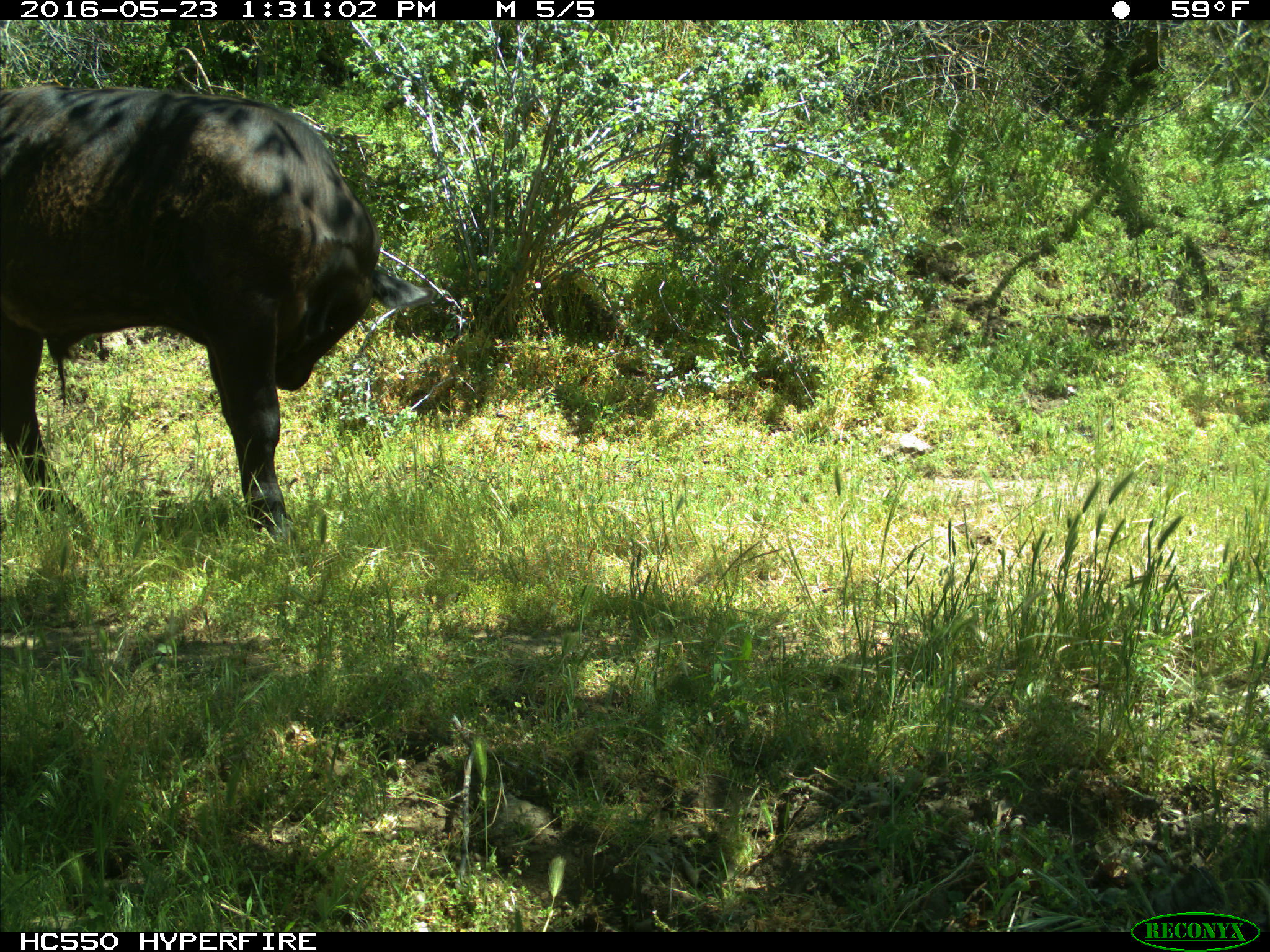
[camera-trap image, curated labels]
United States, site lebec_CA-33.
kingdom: Animalia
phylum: Chordata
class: Mammalia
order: Artiodactyla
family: Bovidae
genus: Bos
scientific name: Bos taurus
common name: domestic cow